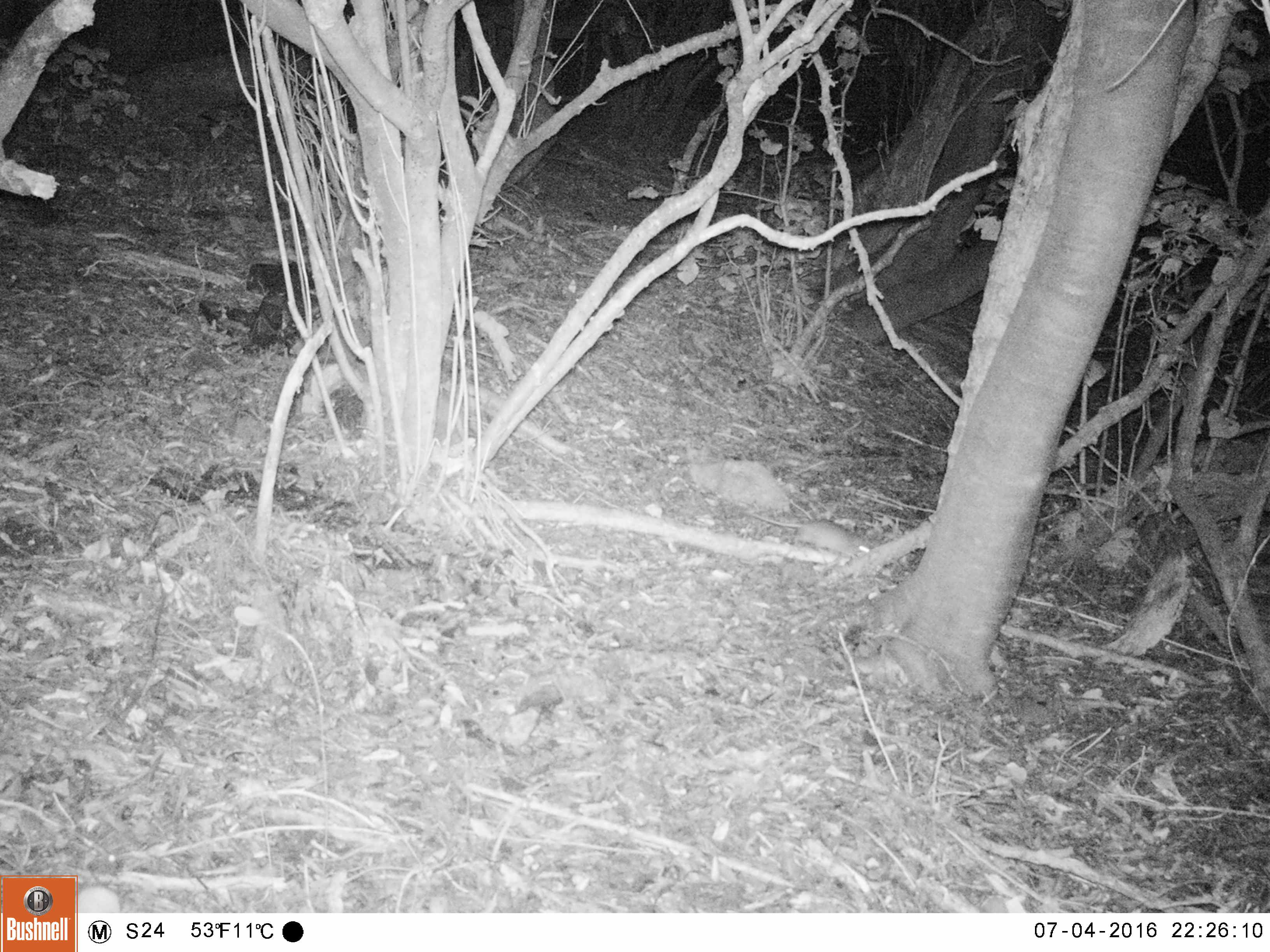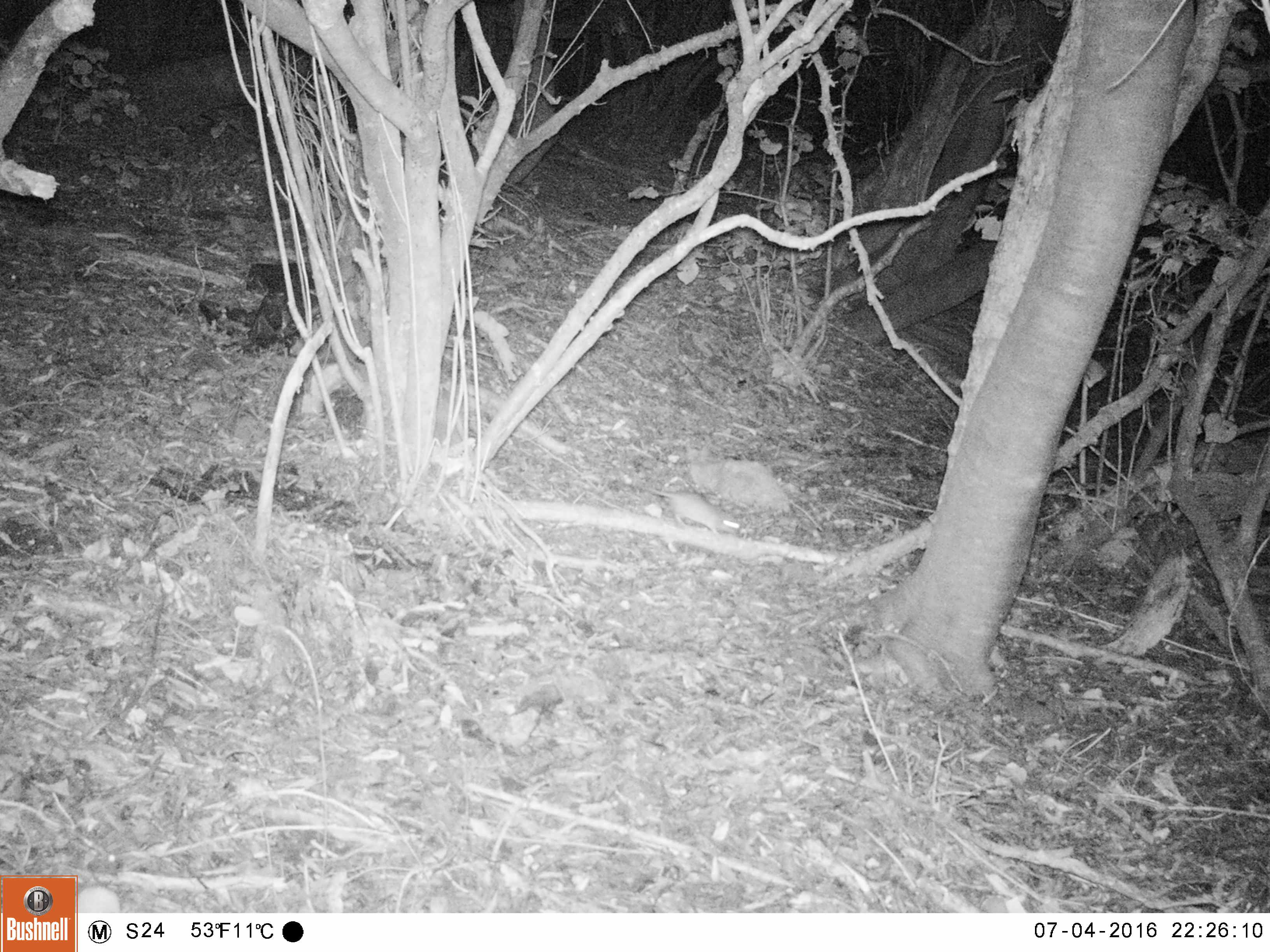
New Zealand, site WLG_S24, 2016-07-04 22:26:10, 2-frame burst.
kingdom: Animalia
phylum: Chordata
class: Mammalia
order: Rodentia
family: Muridae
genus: Rattus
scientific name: Rattus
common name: rat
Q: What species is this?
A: Rat (Rattus).